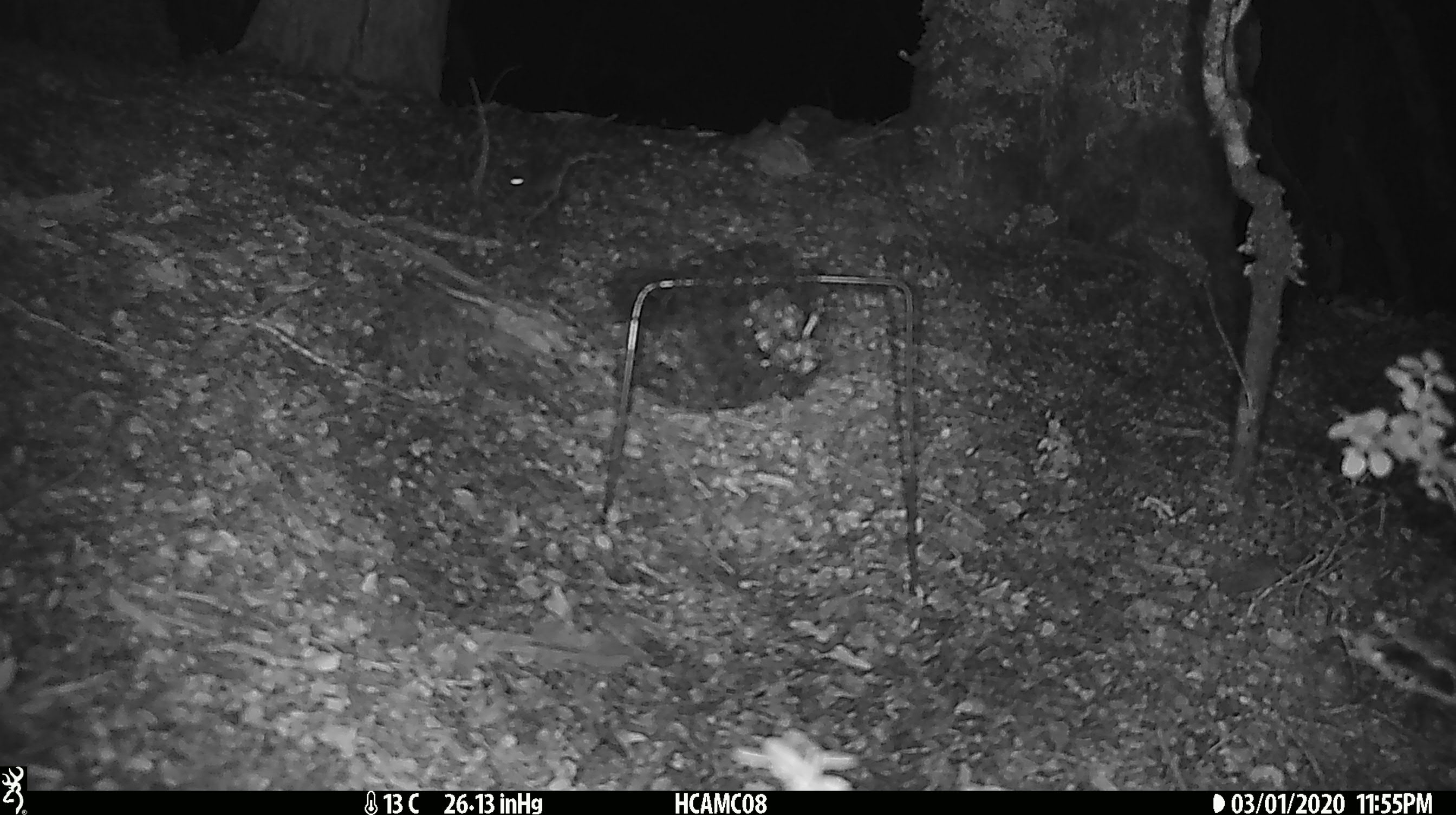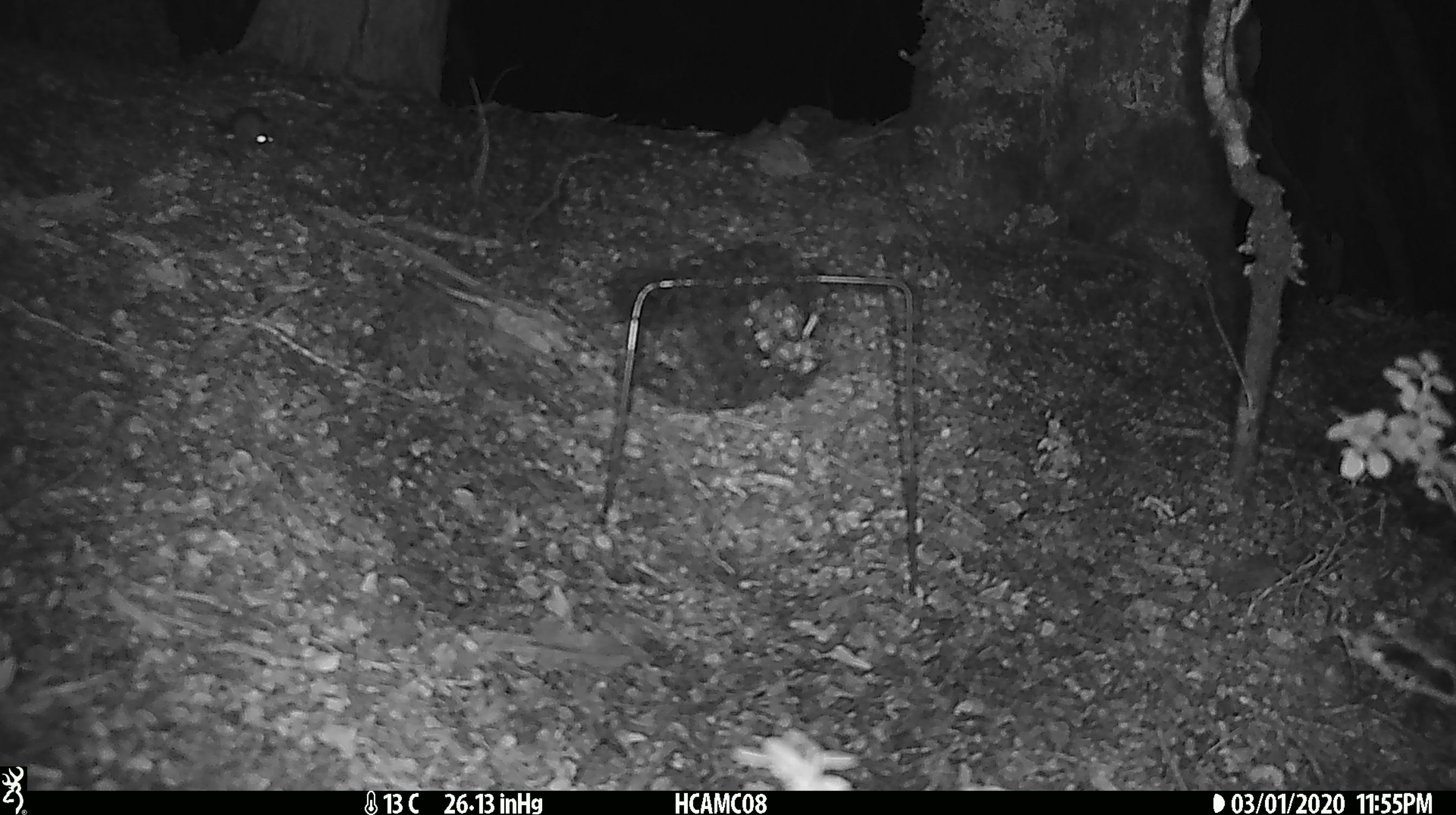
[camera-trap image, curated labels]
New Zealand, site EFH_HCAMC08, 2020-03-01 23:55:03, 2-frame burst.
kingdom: Animalia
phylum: Chordata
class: Mammalia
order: Rodentia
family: Muridae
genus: Mus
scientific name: Mus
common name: mouse